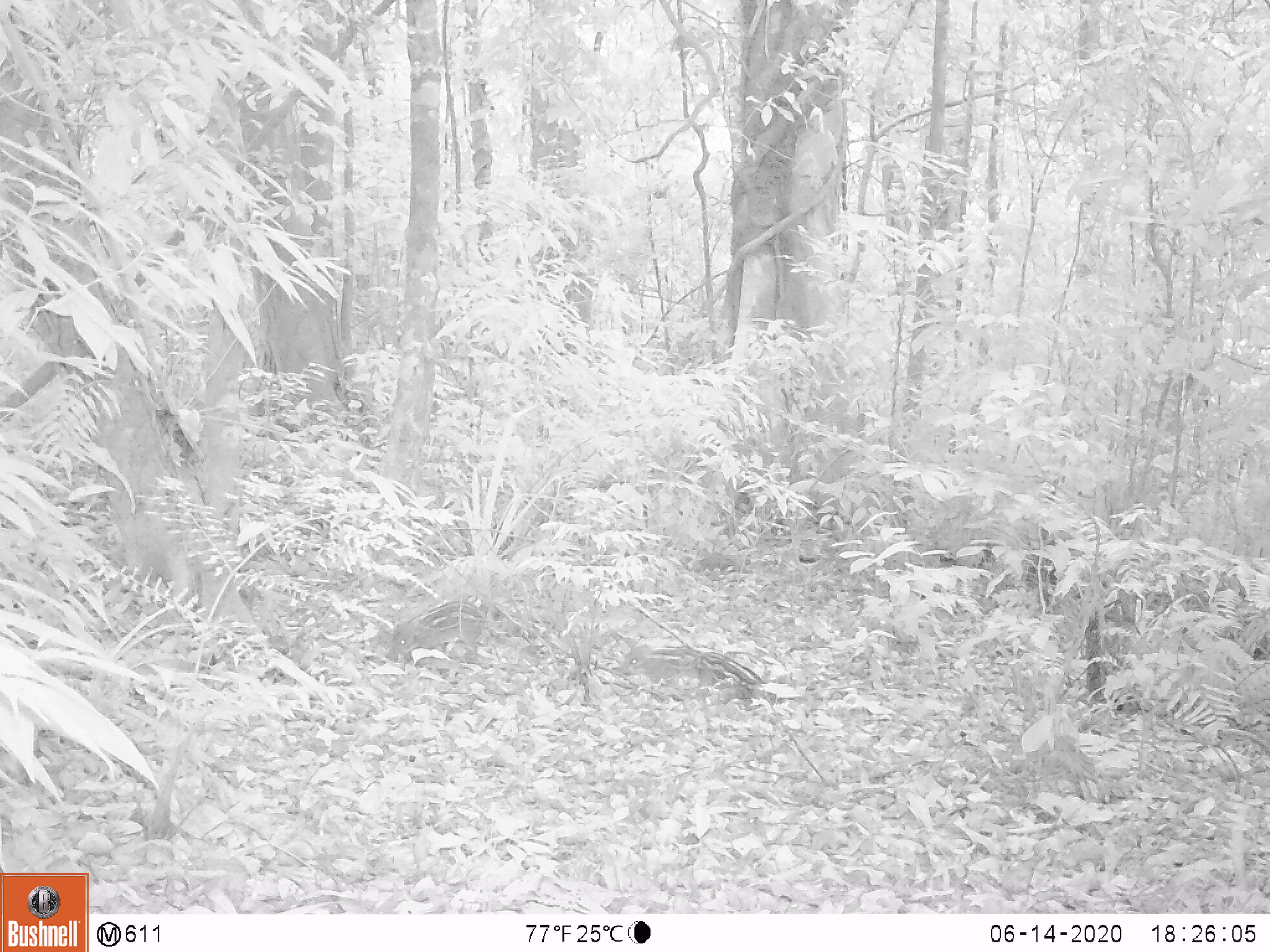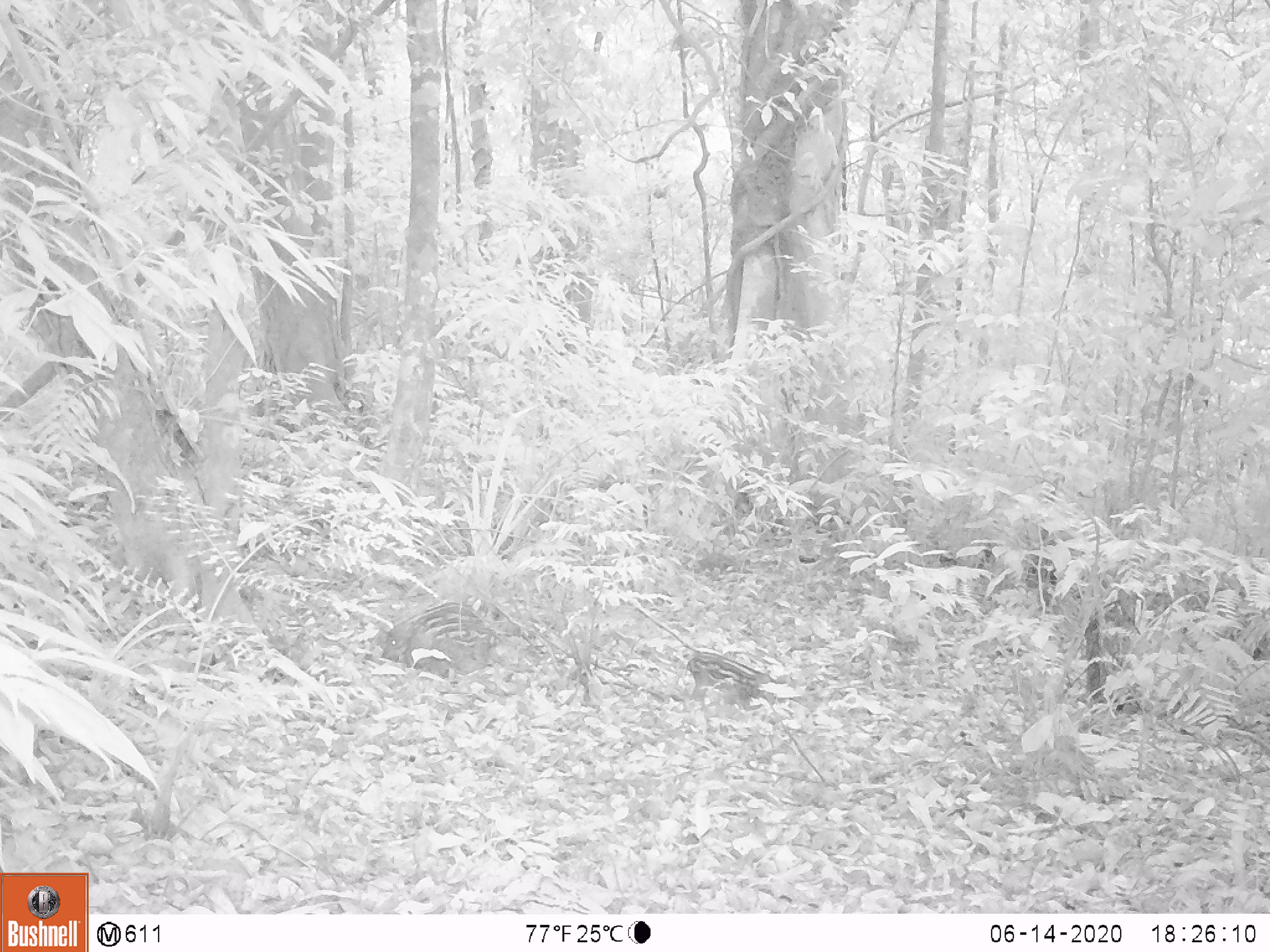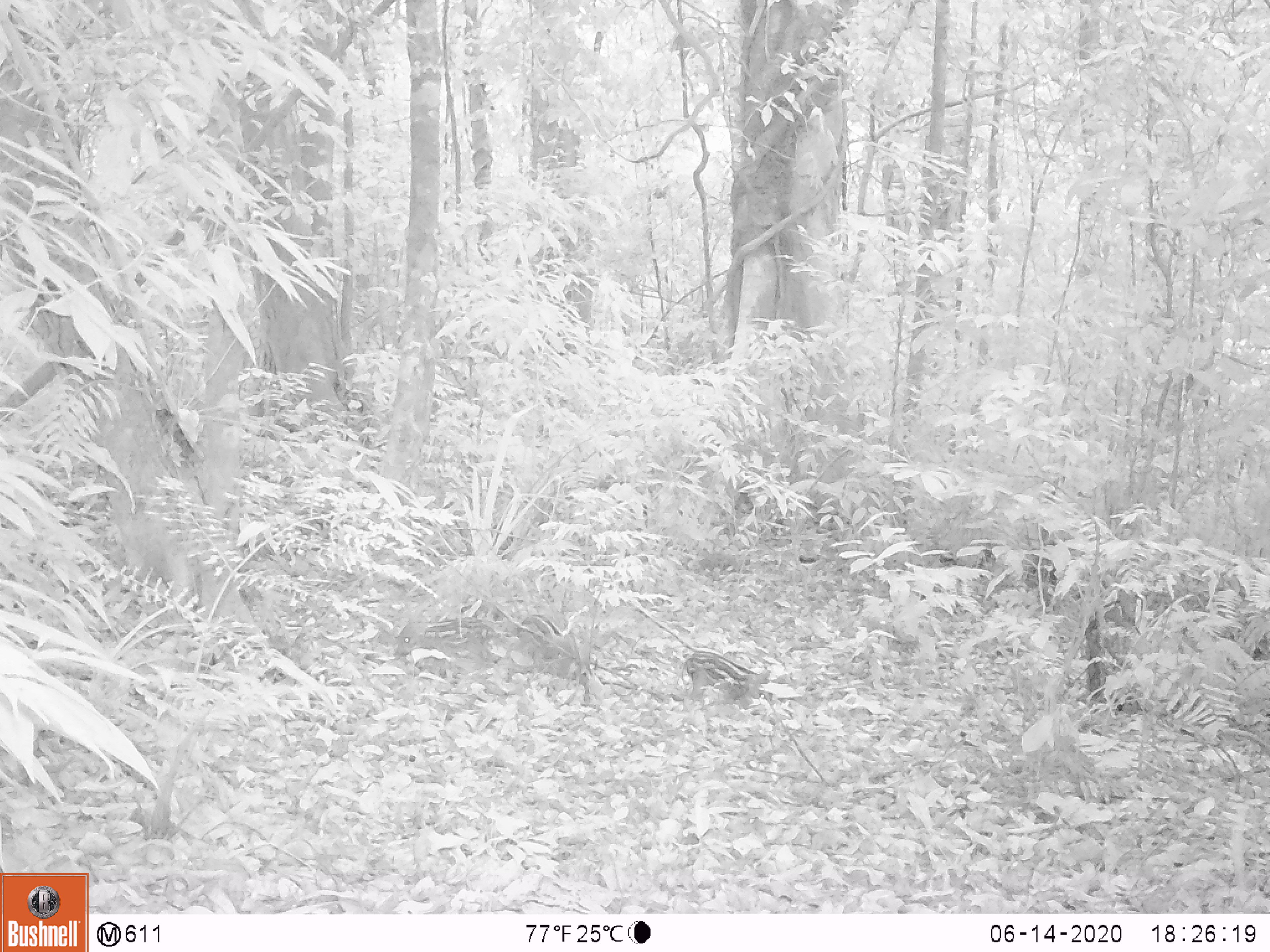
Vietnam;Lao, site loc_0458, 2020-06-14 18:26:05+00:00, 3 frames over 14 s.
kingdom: Animalia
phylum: Chordata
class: Mammalia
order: Artiodactyla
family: Suidae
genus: Sus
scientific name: Sus scrofa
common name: eurasian wild pig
Eurasian wild pig (Sus scrofa). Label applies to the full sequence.